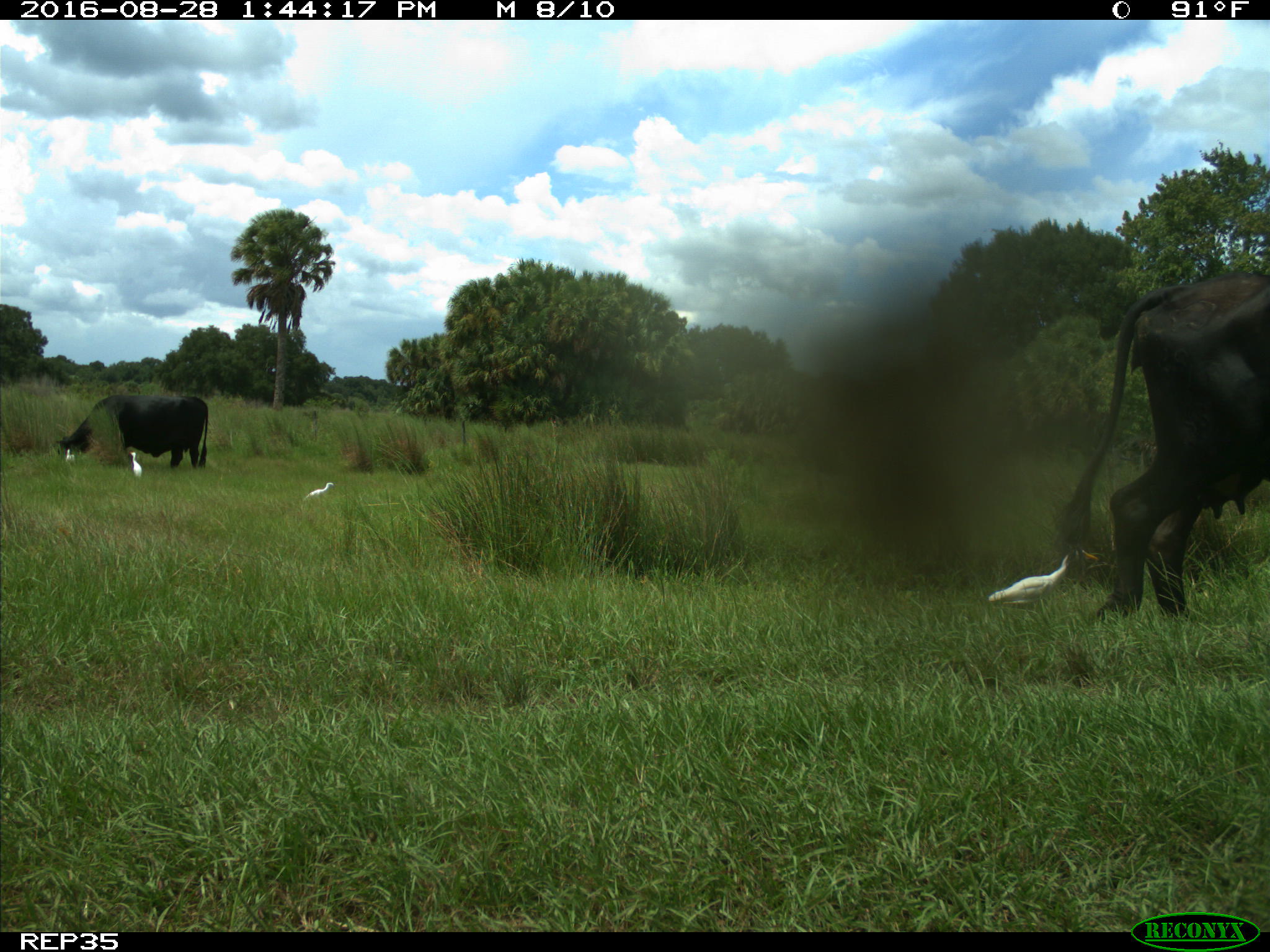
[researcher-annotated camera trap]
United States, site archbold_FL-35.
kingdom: Animalia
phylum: Chordata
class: Mammalia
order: Artiodactyla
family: Bovidae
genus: Bos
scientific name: Bos taurus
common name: domestic cow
Bos taurus (domestic cow).